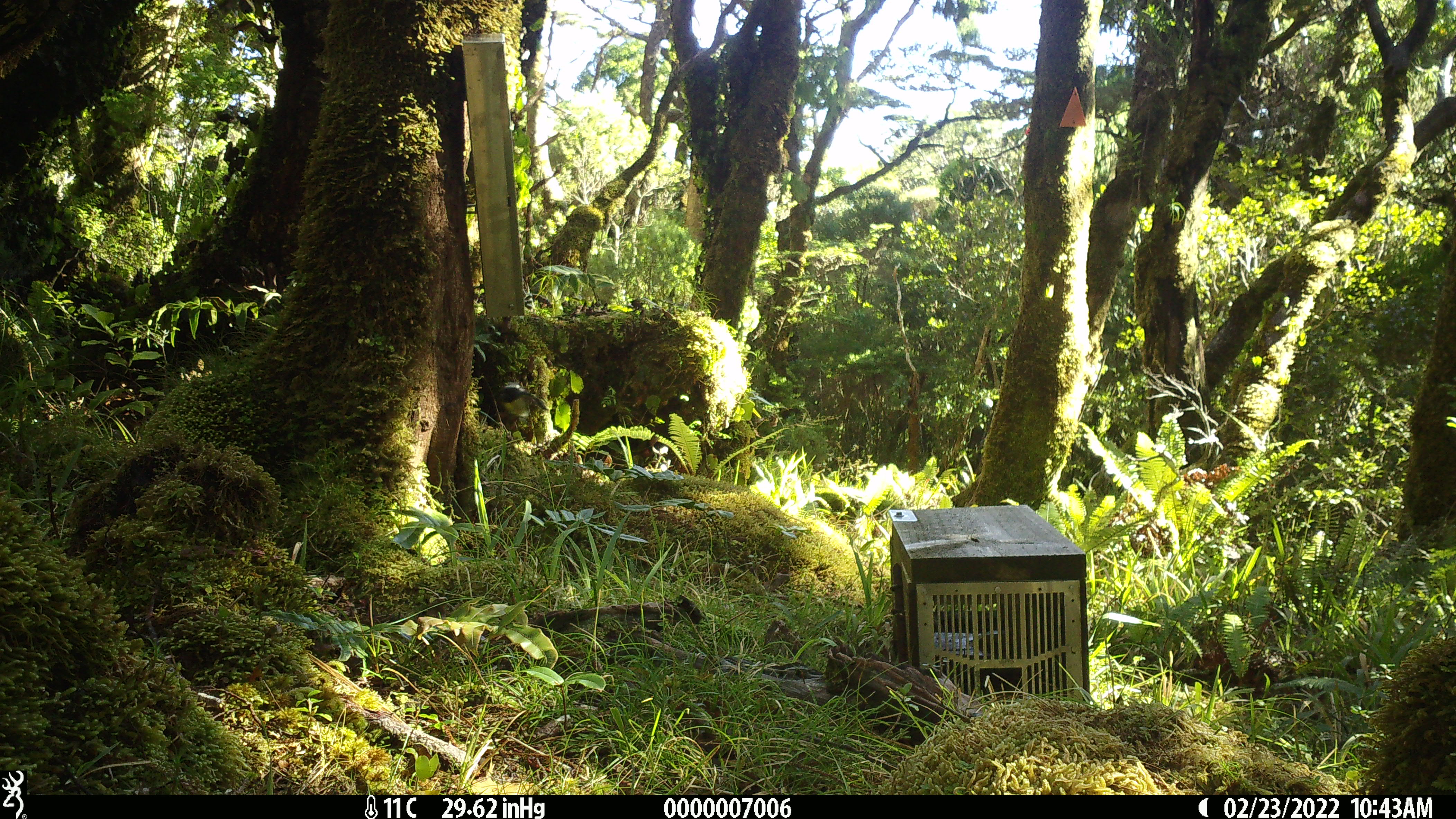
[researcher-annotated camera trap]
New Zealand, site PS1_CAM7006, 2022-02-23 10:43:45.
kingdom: Animalia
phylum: Chordata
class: Aves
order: Passeriformes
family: Petroicidae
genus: Petroica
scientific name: Petroica macrocephala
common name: tomtit